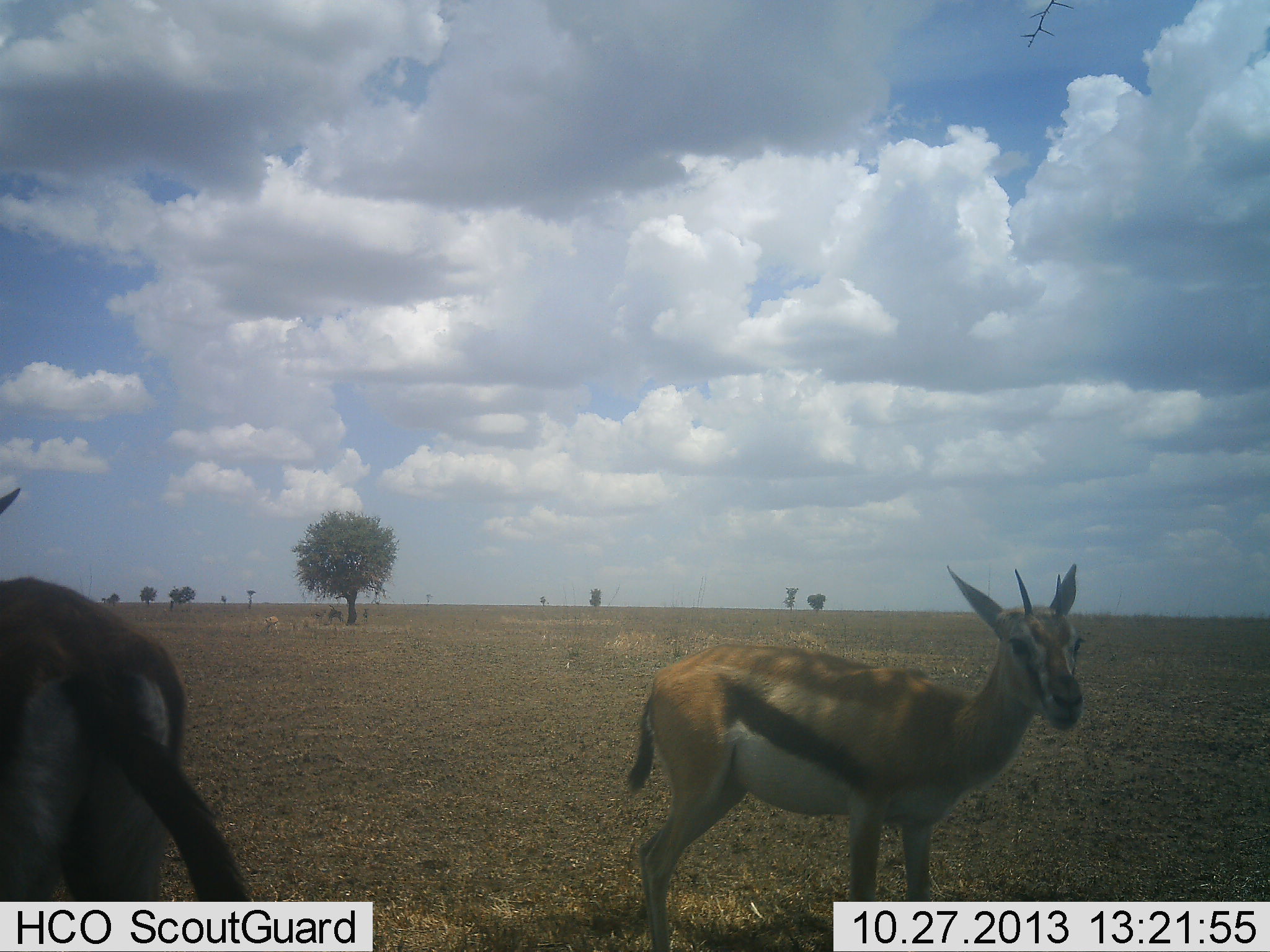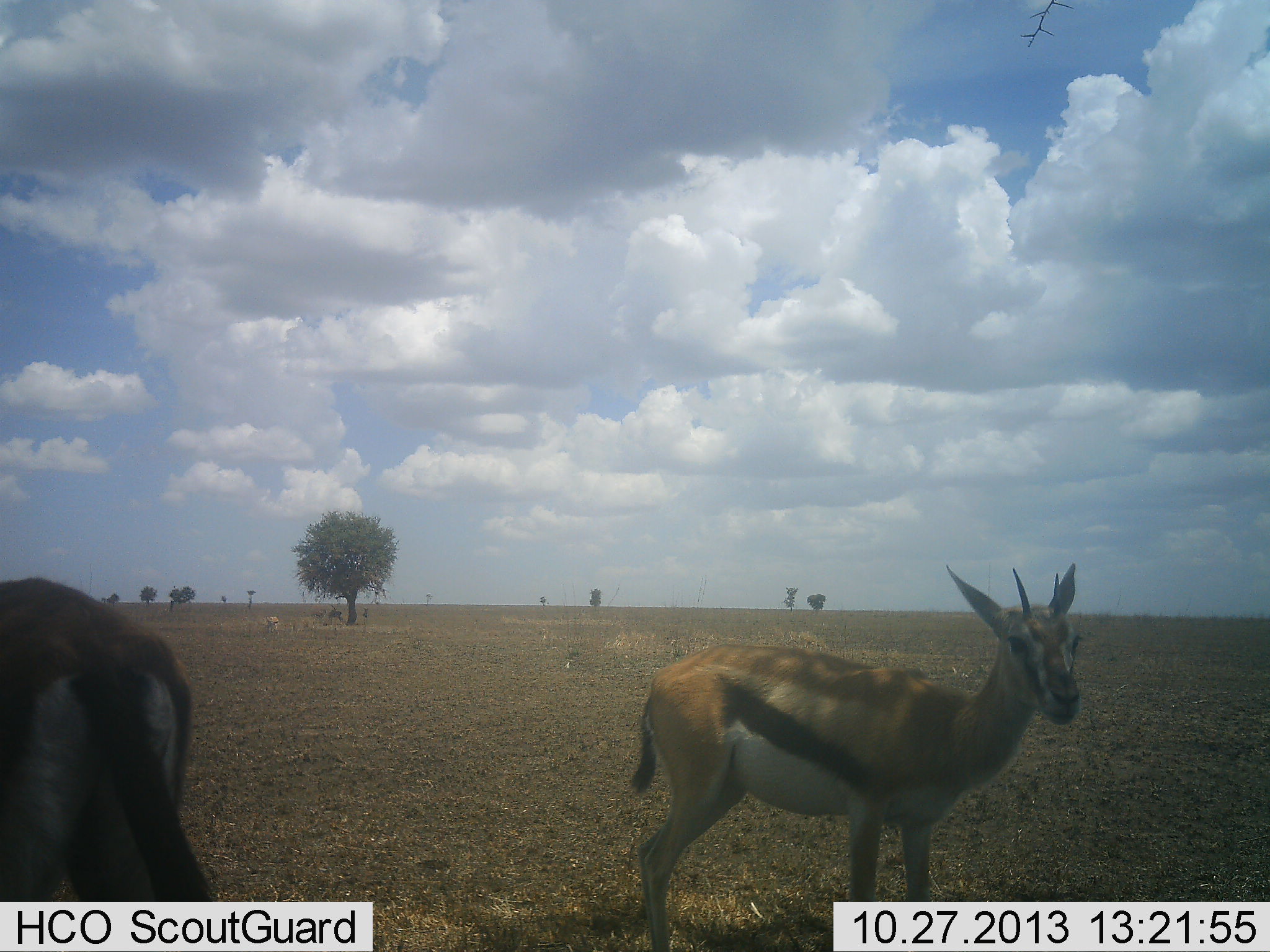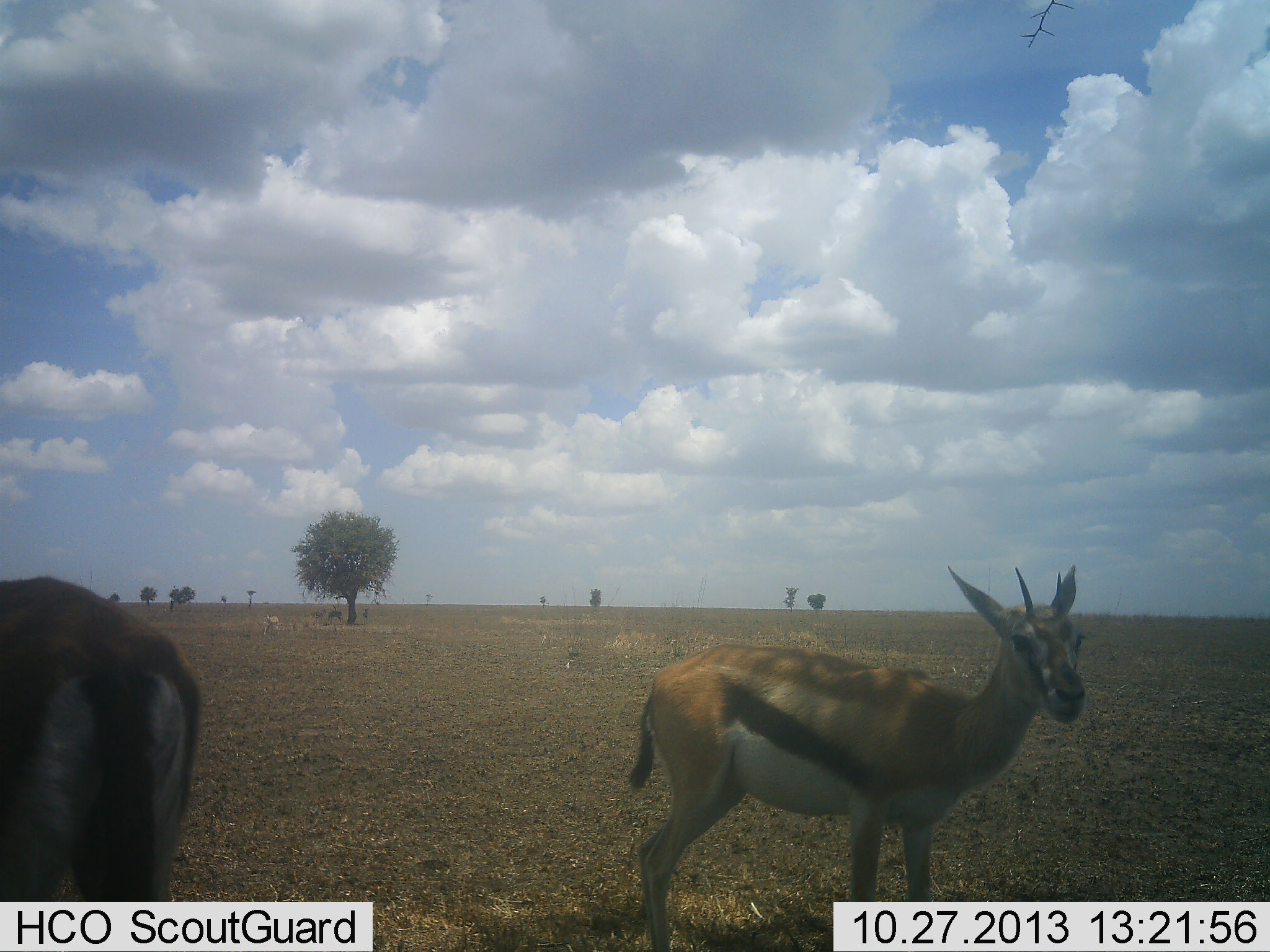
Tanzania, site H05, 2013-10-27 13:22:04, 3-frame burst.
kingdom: Animalia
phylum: Chordata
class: Mammalia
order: Artiodactyla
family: Bovidae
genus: Eudorcas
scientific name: Eudorcas thomsonii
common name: thomson's gazelle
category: gazellethomsons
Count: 2.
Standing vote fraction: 97%.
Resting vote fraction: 7%.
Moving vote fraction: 3%.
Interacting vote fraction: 0%.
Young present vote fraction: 3%.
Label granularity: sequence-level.